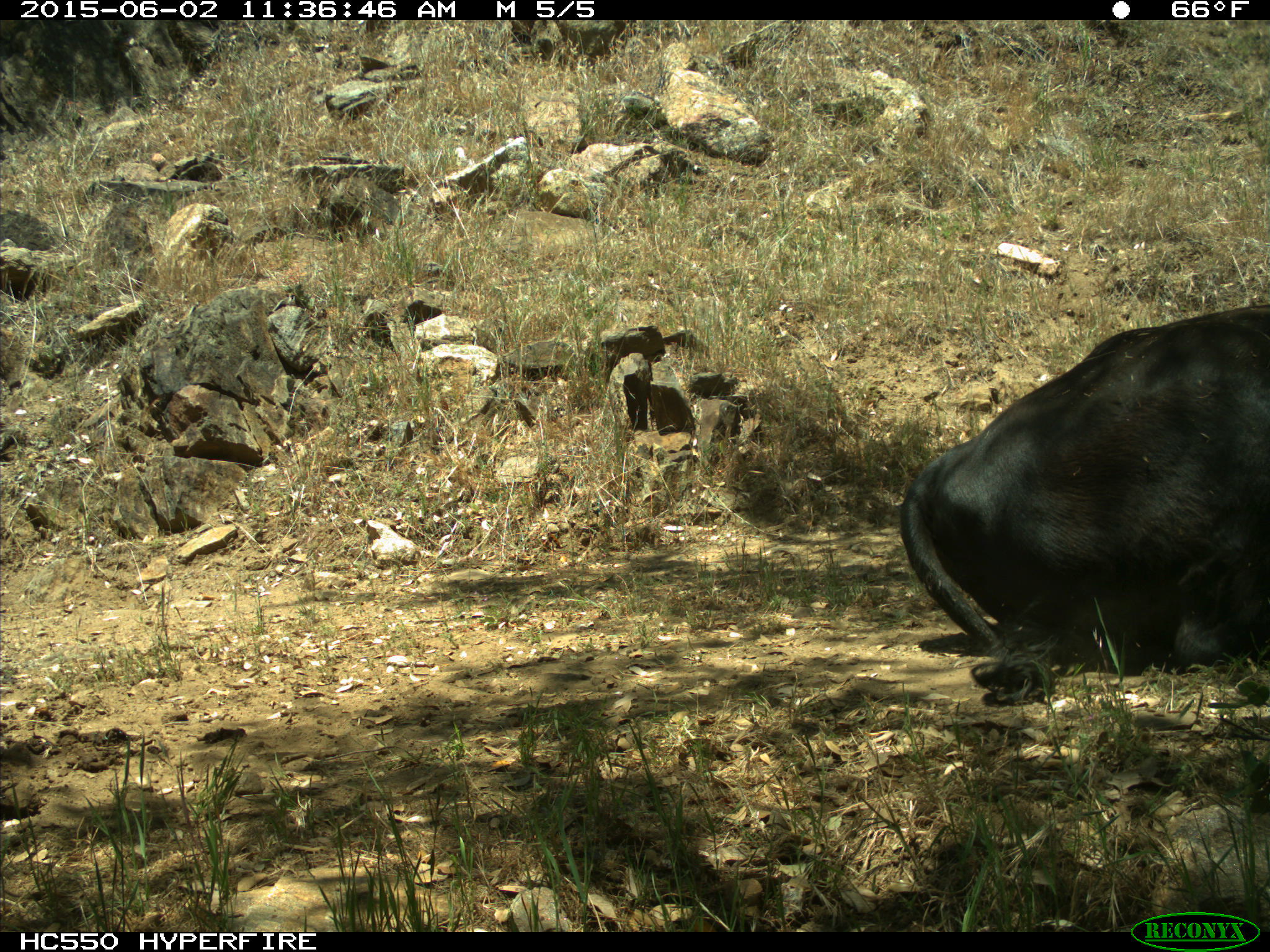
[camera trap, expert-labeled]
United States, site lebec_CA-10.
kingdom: Animalia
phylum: Chordata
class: Mammalia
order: Artiodactyla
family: Bovidae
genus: Bos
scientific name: Bos taurus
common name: domestic cow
Bos taurus (domestic cow).